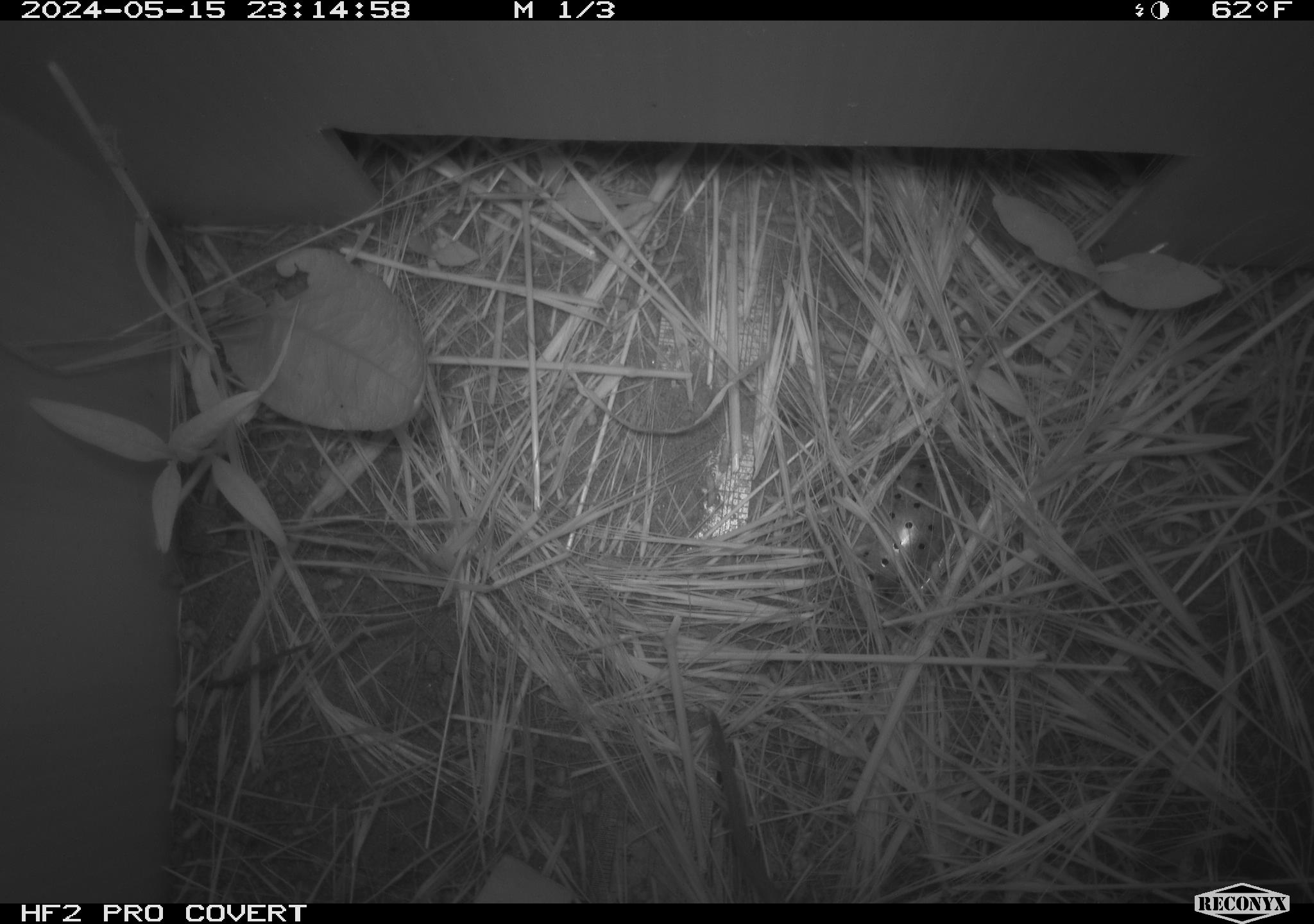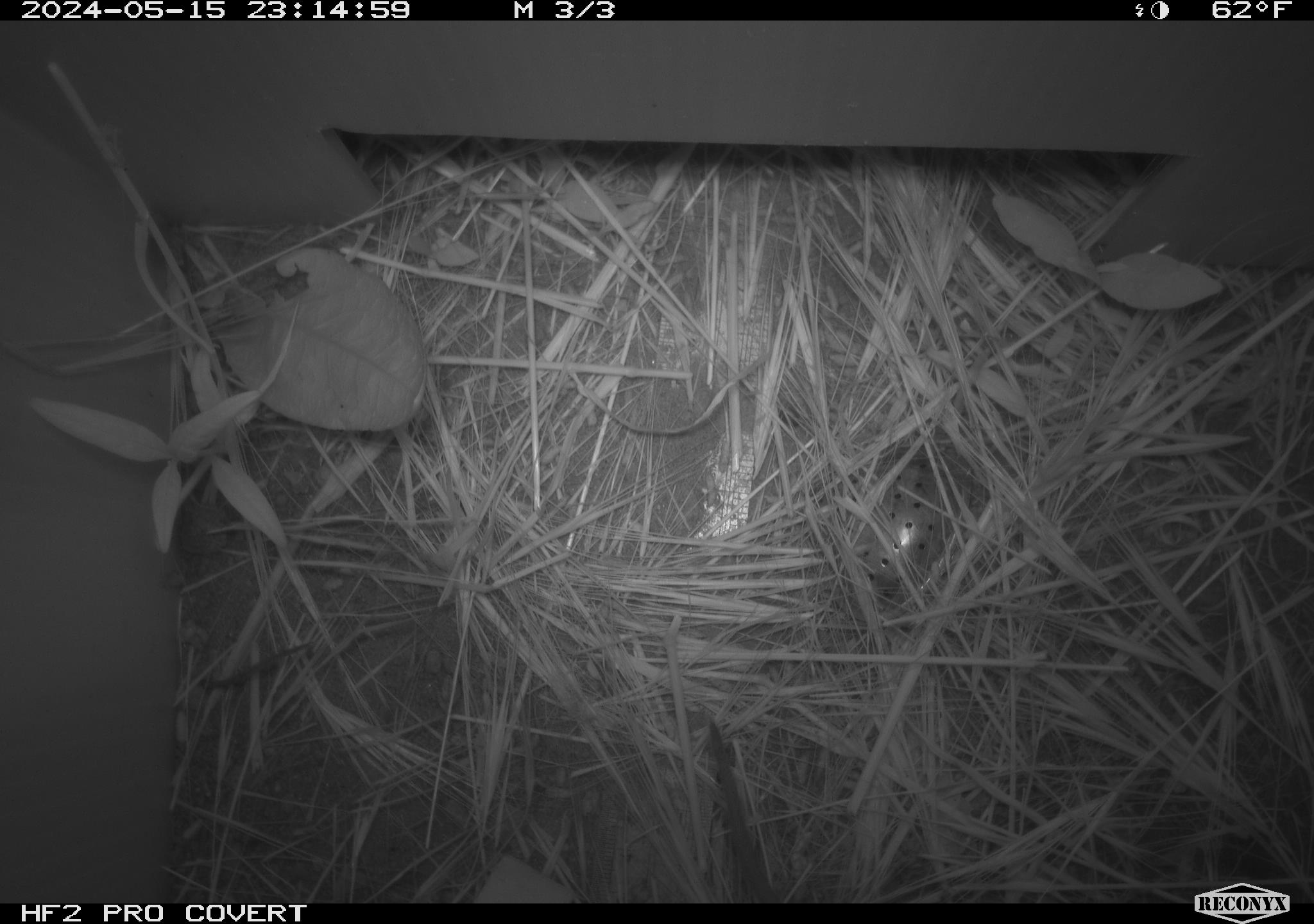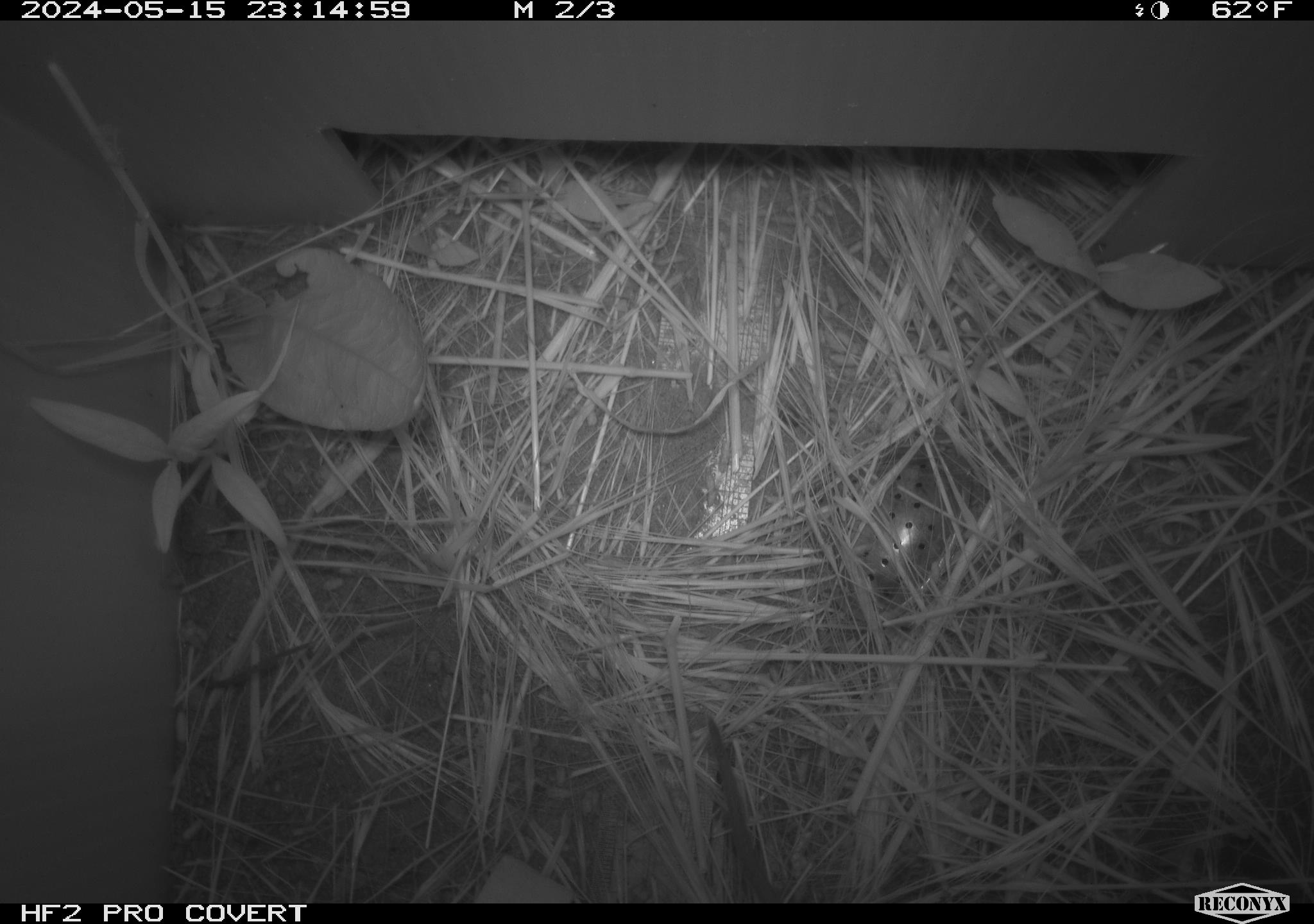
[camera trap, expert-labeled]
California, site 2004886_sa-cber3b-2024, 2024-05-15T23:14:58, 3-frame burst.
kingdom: Animalia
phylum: Chordata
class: Mammalia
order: Rodentia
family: Cricetidae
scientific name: Arvicolinae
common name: voles, lemmings, and muskrats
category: arvicolinae subfamily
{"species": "arvicolinae subfamily (voles, lemmings, and muskrats) (Arvicolinae)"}